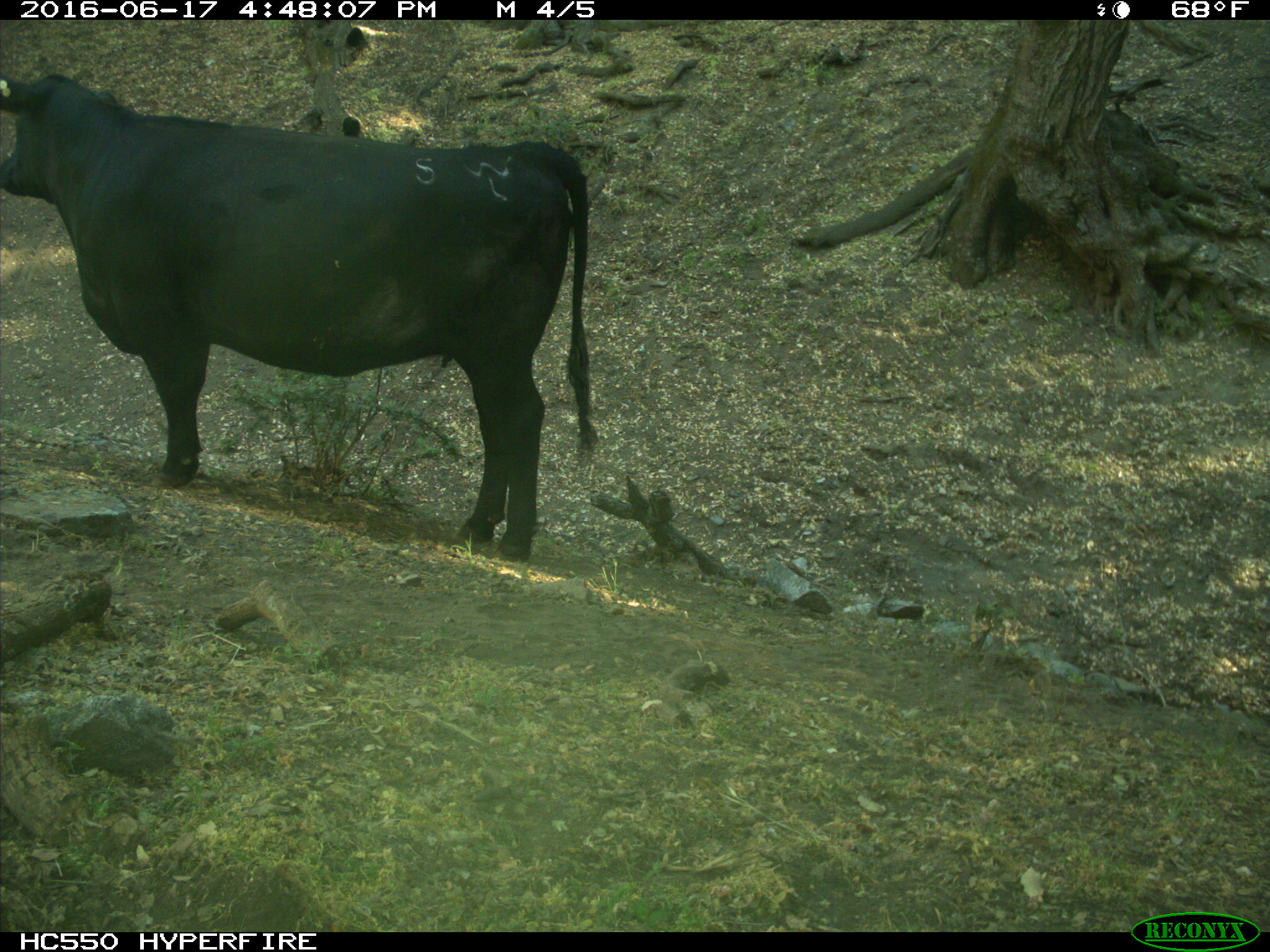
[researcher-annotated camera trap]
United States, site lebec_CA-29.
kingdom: Animalia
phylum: Chordata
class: Mammalia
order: Artiodactyla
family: Bovidae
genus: Bos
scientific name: Bos taurus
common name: domestic cow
Bos taurus (domestic cow).